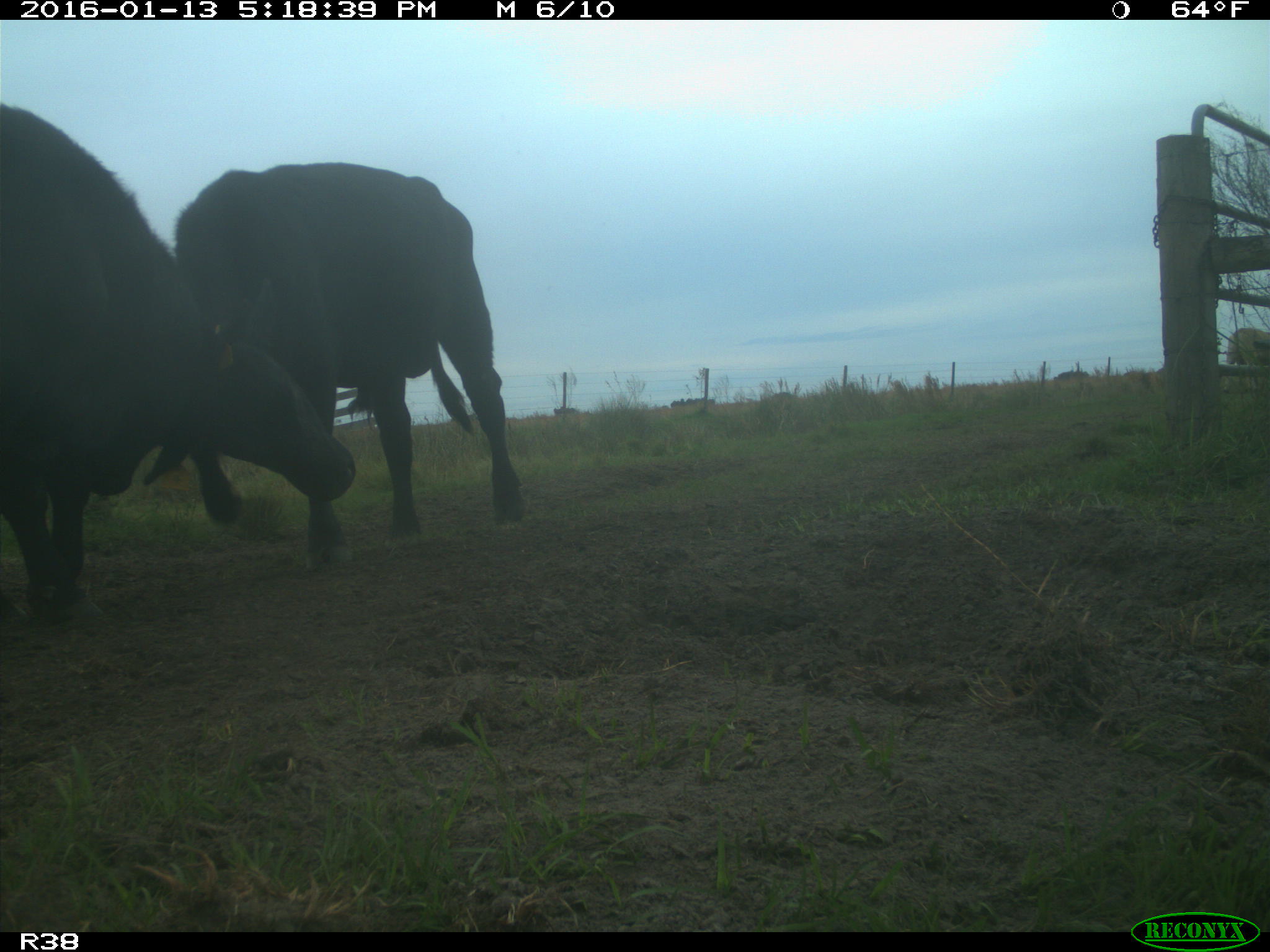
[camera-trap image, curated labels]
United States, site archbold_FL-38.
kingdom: Animalia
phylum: Chordata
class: Mammalia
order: Artiodactyla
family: Bovidae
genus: Bos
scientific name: Bos taurus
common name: domestic cow